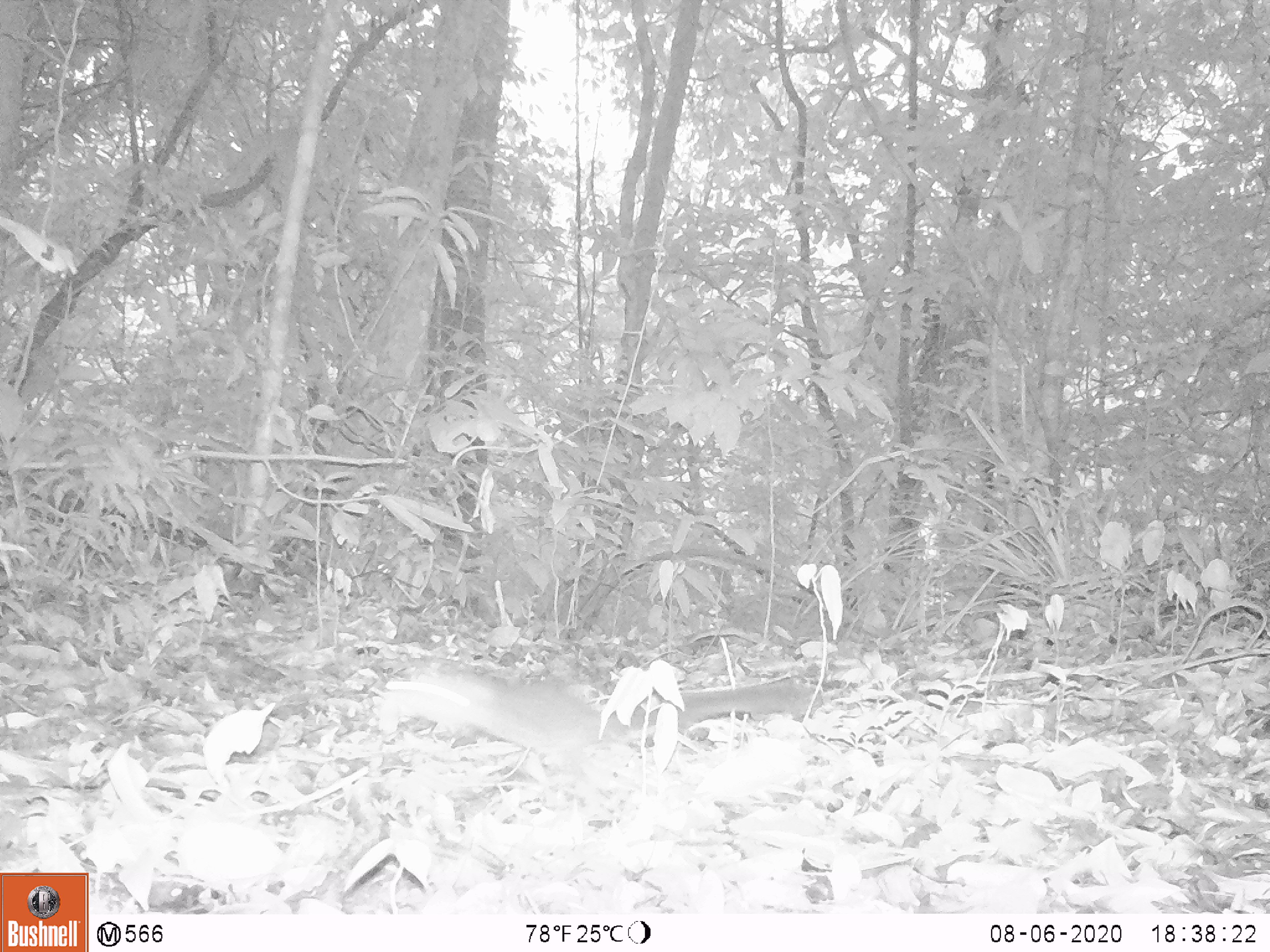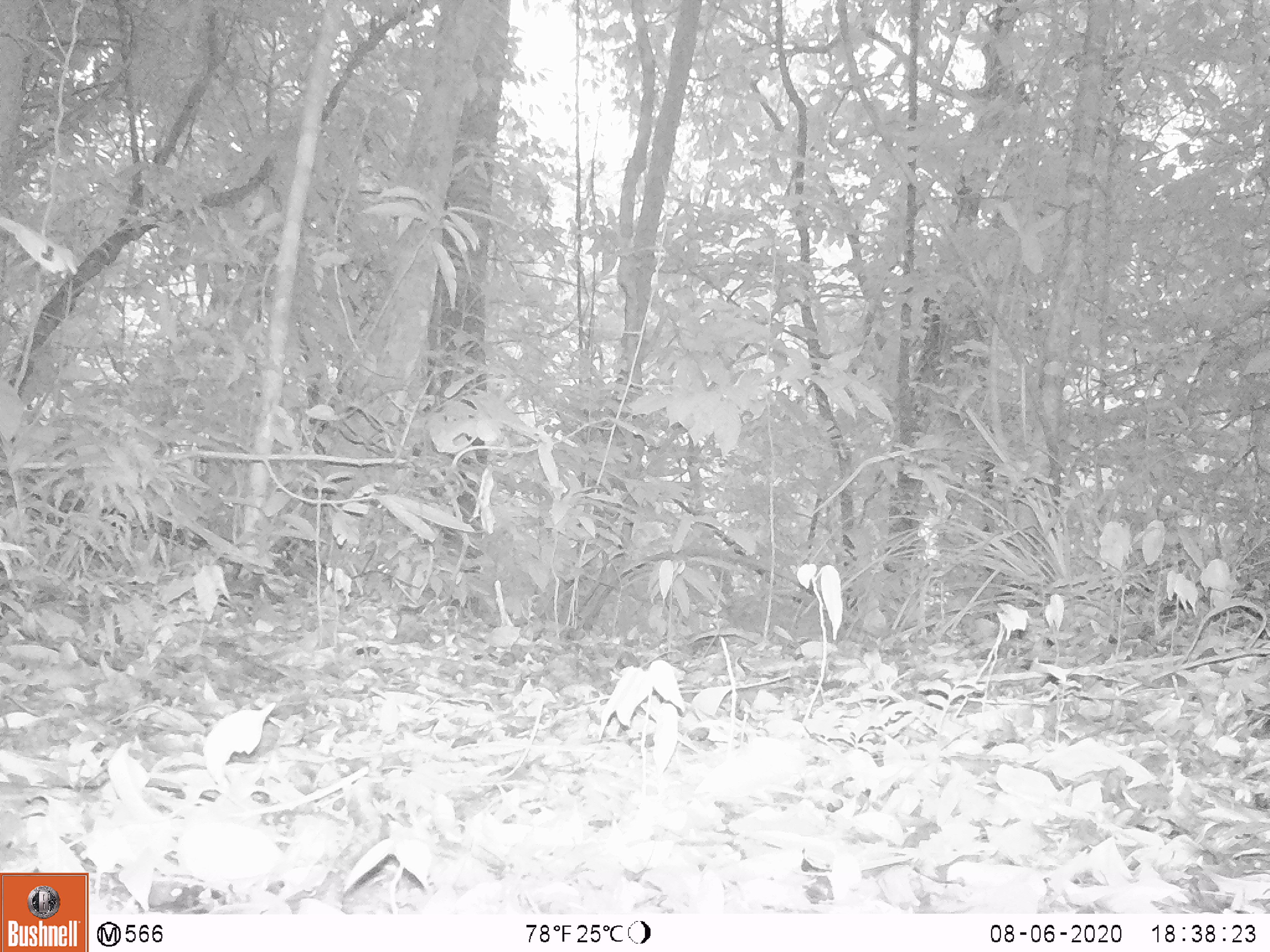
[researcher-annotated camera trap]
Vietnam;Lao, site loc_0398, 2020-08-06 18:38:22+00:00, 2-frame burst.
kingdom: Animalia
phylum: Chordata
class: Mammalia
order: Carnivora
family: Mustelidae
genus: Melogale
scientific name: Melogale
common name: ferret badger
Ferret badger (Melogale). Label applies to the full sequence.